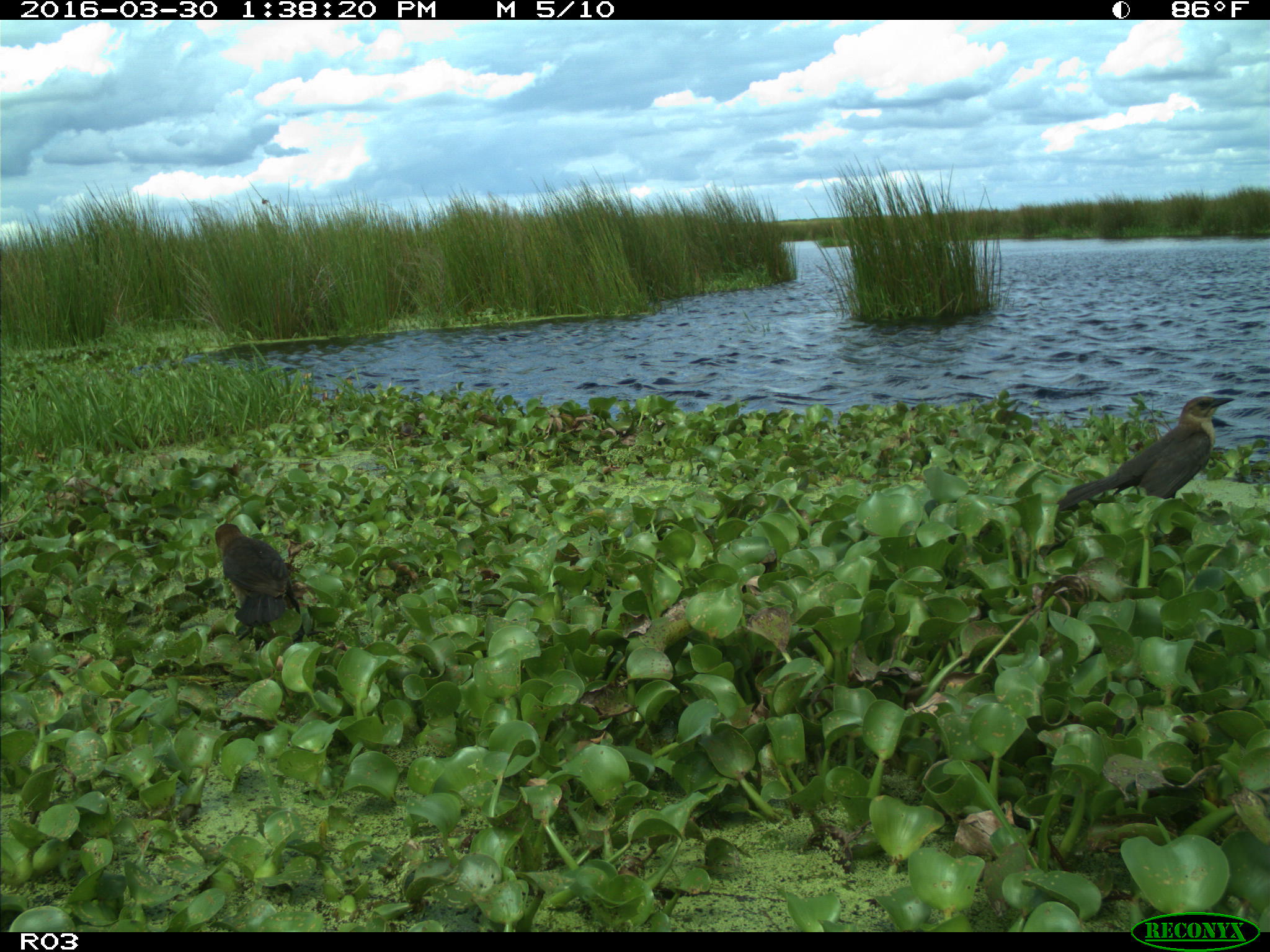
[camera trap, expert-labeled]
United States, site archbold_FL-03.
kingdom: Animalia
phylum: Chordata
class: Aves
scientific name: Aves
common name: birds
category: unidentified bird